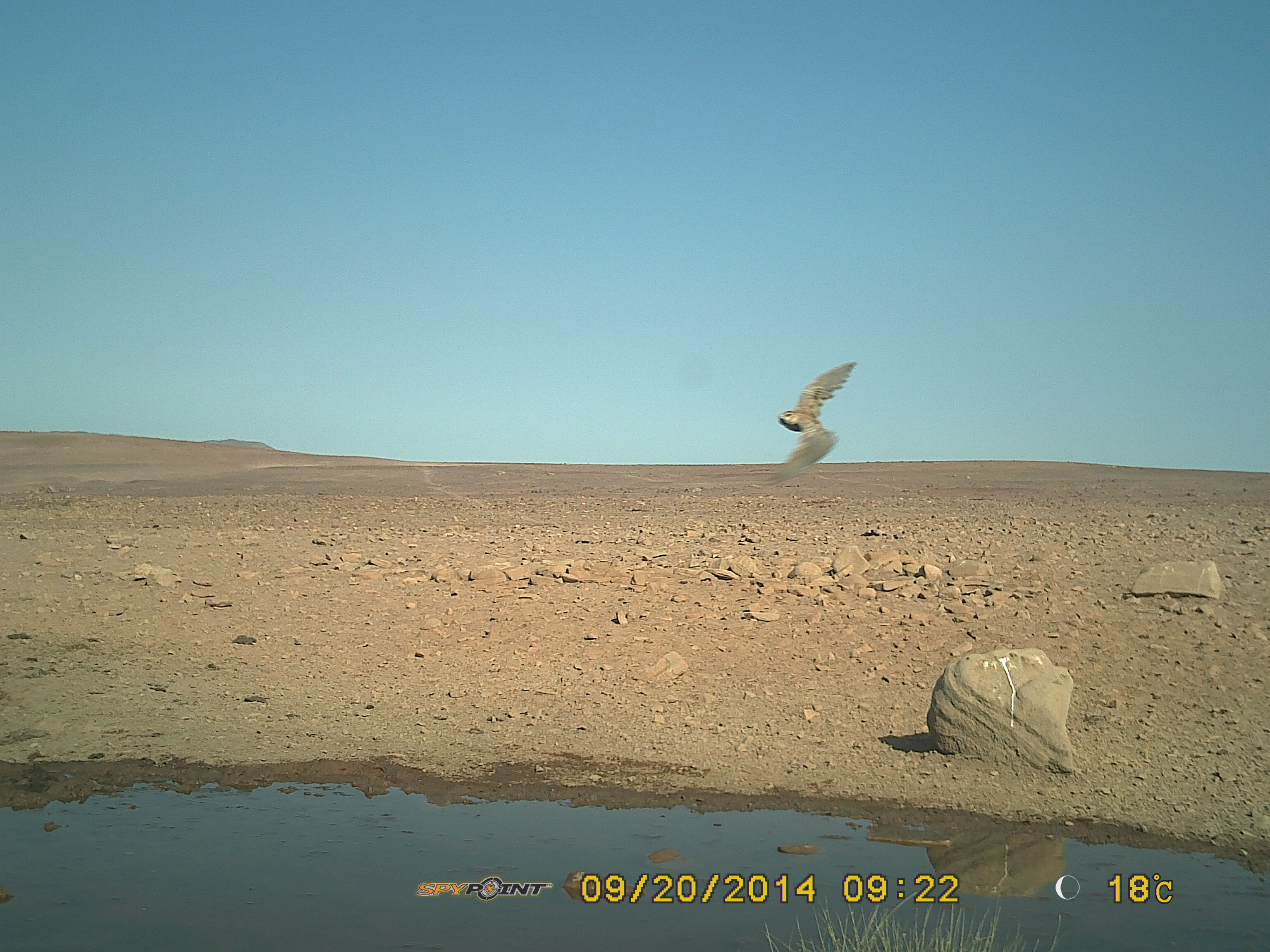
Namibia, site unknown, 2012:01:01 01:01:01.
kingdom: Animalia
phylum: Chordata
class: Aves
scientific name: Aves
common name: raptor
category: cn-raptors